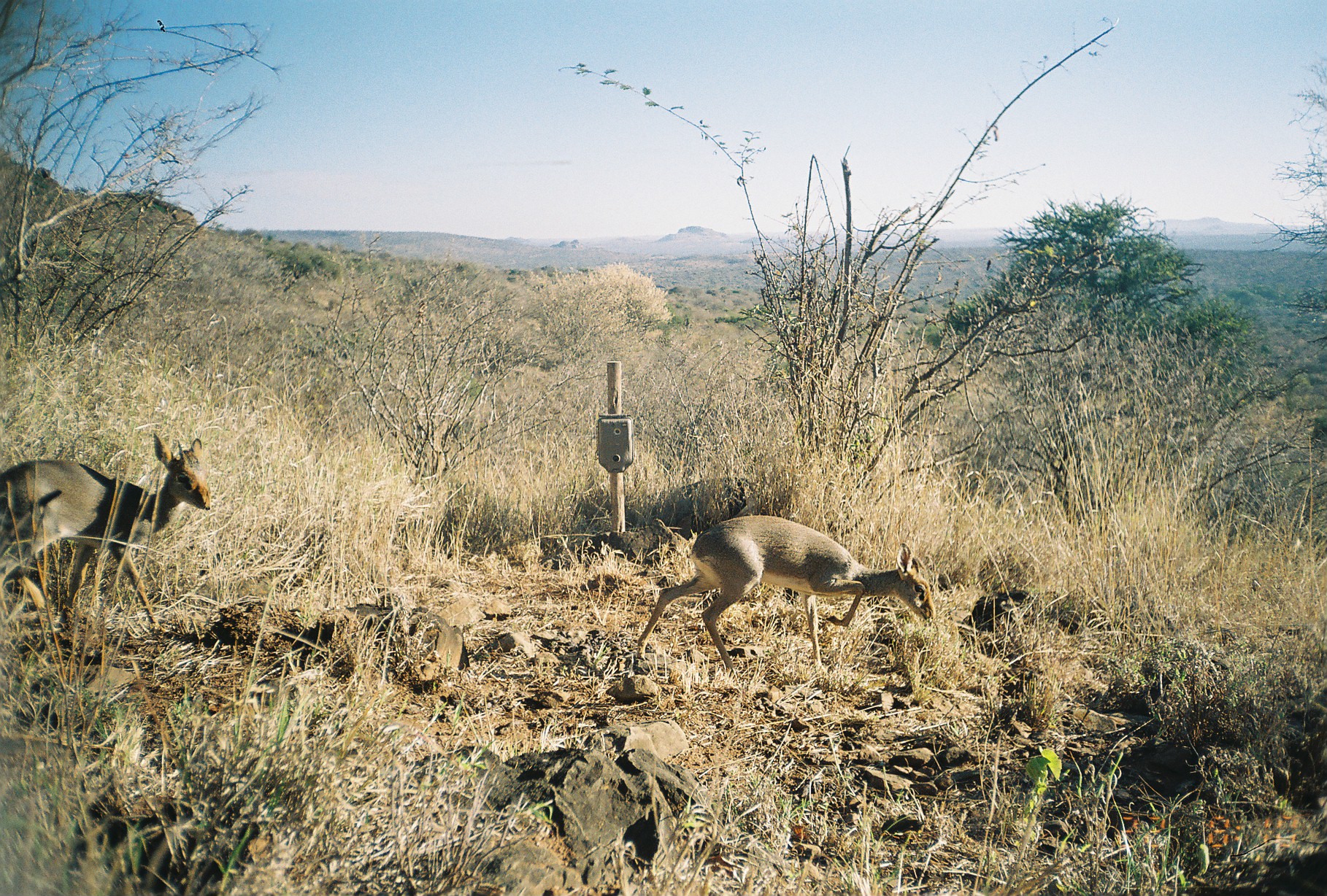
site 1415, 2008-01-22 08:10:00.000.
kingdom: Animalia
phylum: Chordata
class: Mammalia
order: Artiodactyla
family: Bovidae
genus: Madoqua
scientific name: Madoqua guentheri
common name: günther's dik-dik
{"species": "Madoqua guentheri (günther's dik-dik)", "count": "2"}